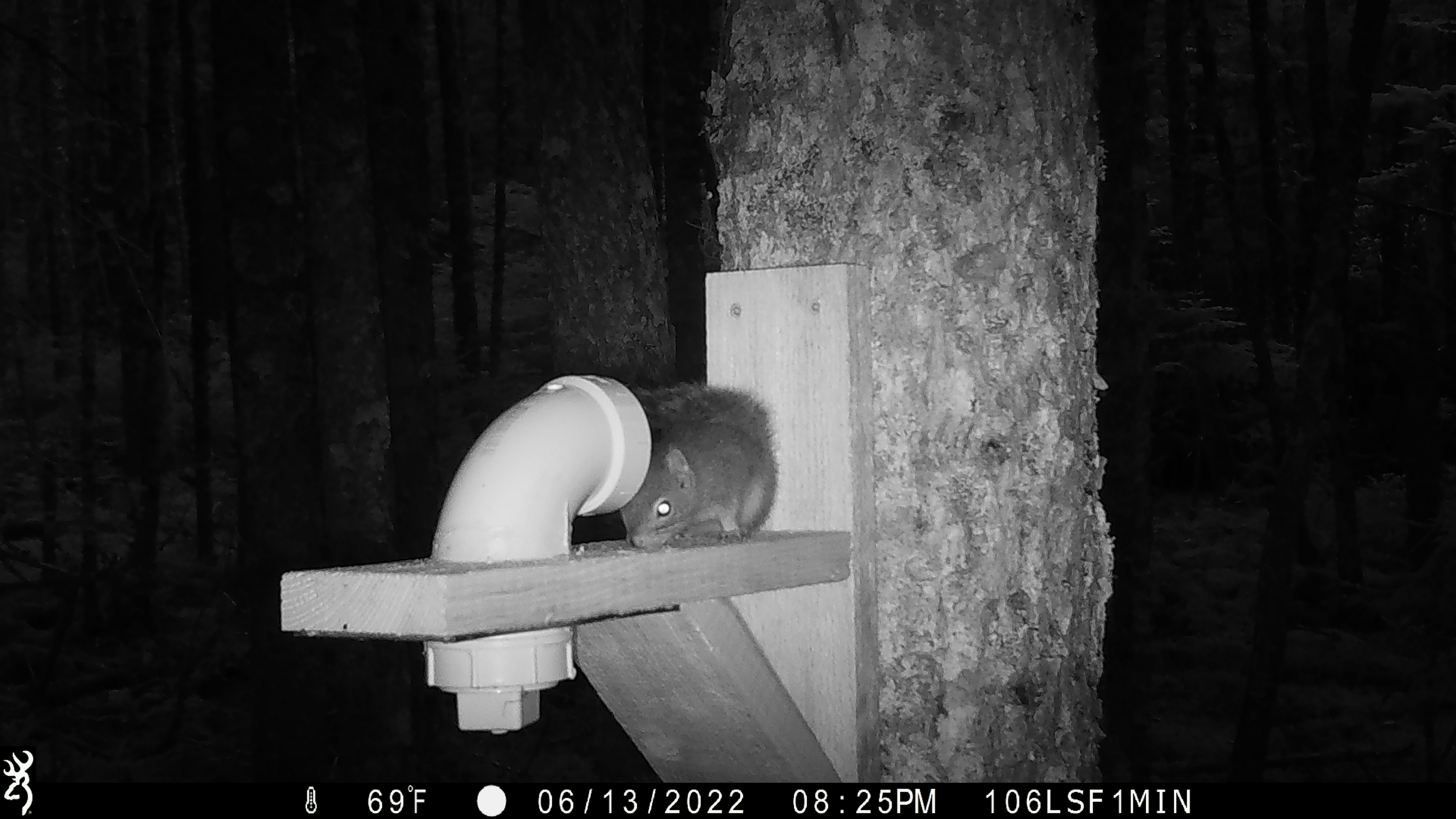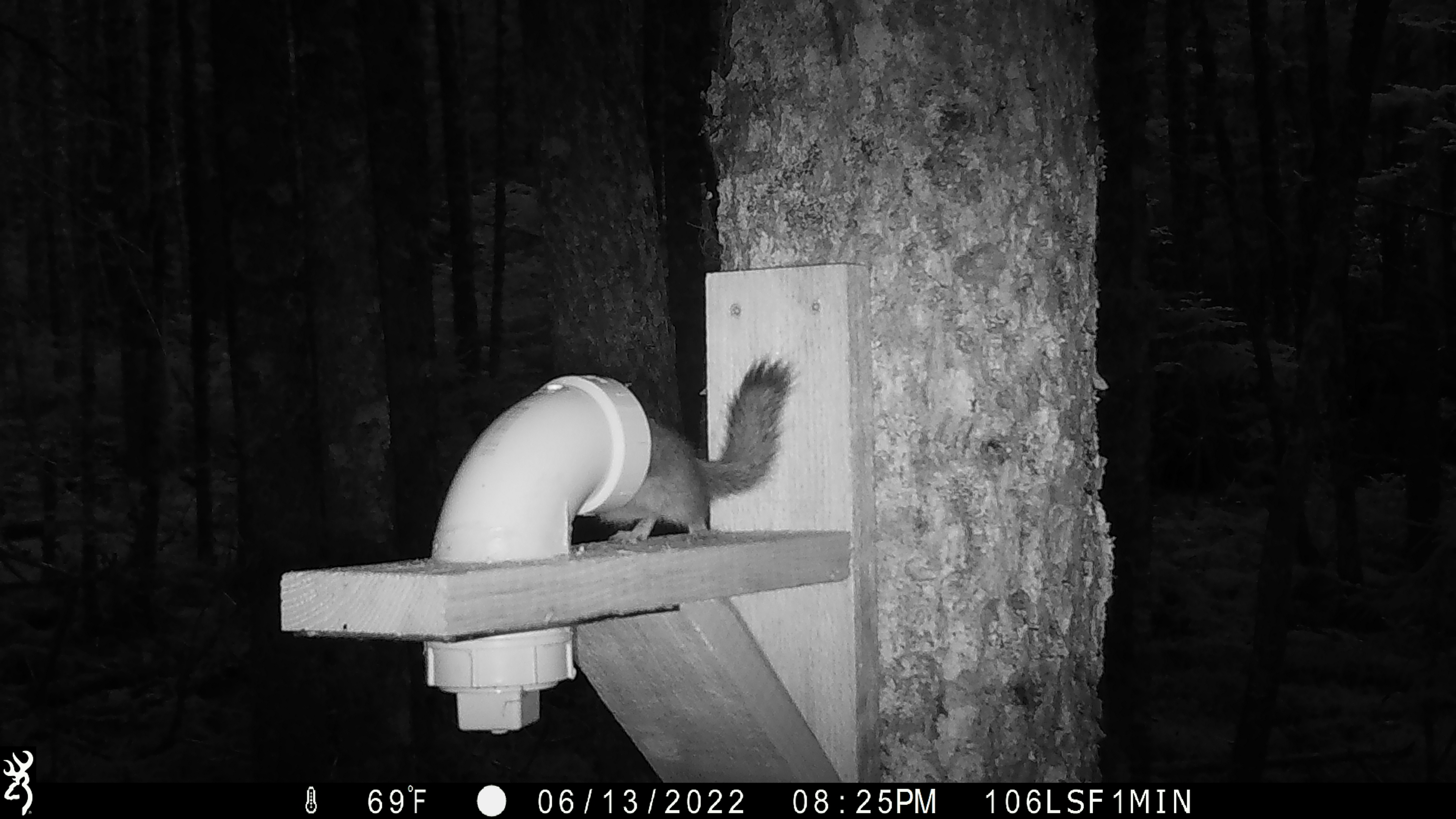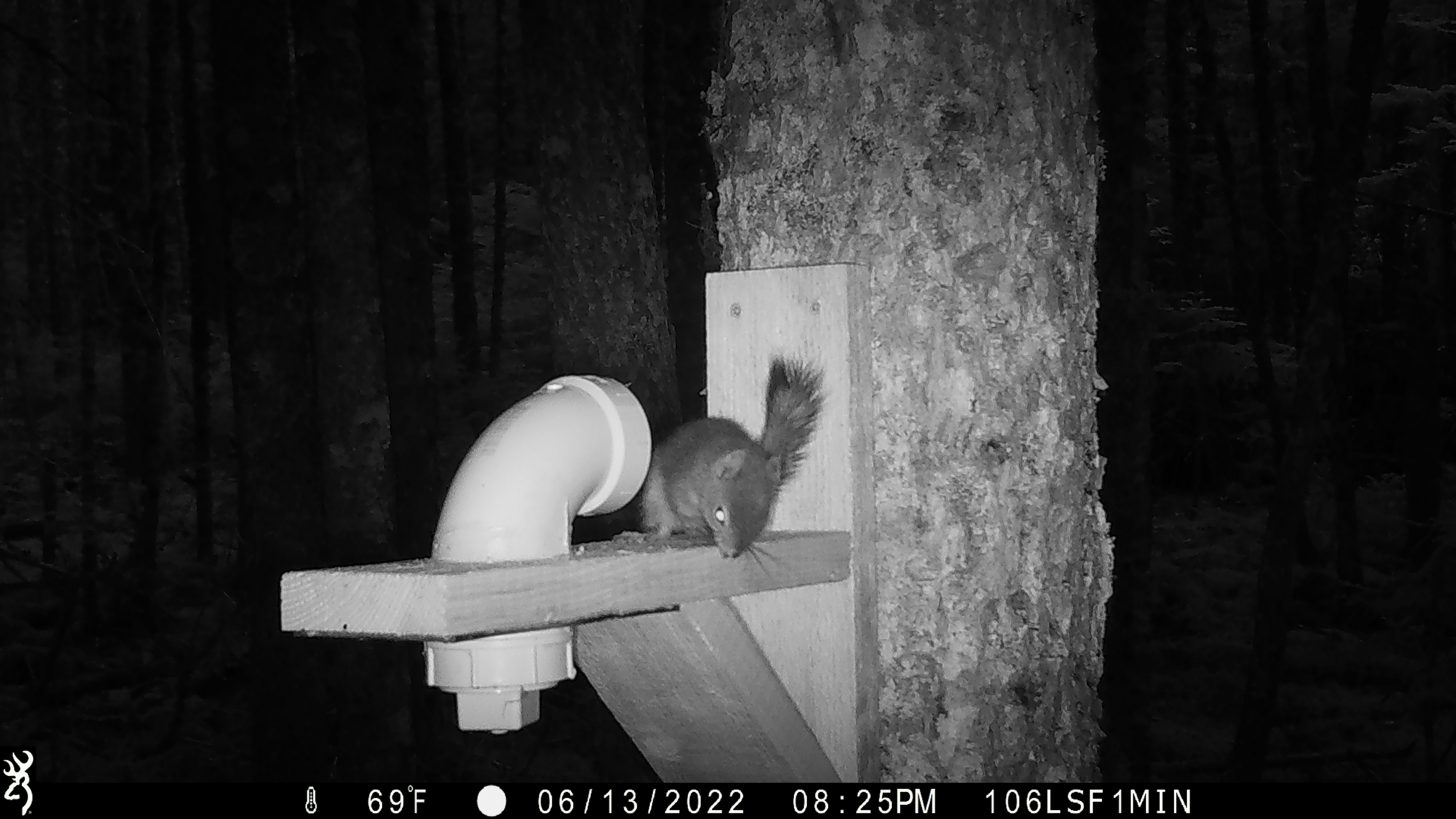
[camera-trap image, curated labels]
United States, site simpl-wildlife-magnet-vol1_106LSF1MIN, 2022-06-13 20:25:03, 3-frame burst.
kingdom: Animalia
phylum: Chordata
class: Mammalia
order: Rodentia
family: Sciuridae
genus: Tamiasciurus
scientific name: Tamiasciurus hudsonicus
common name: red squirrel